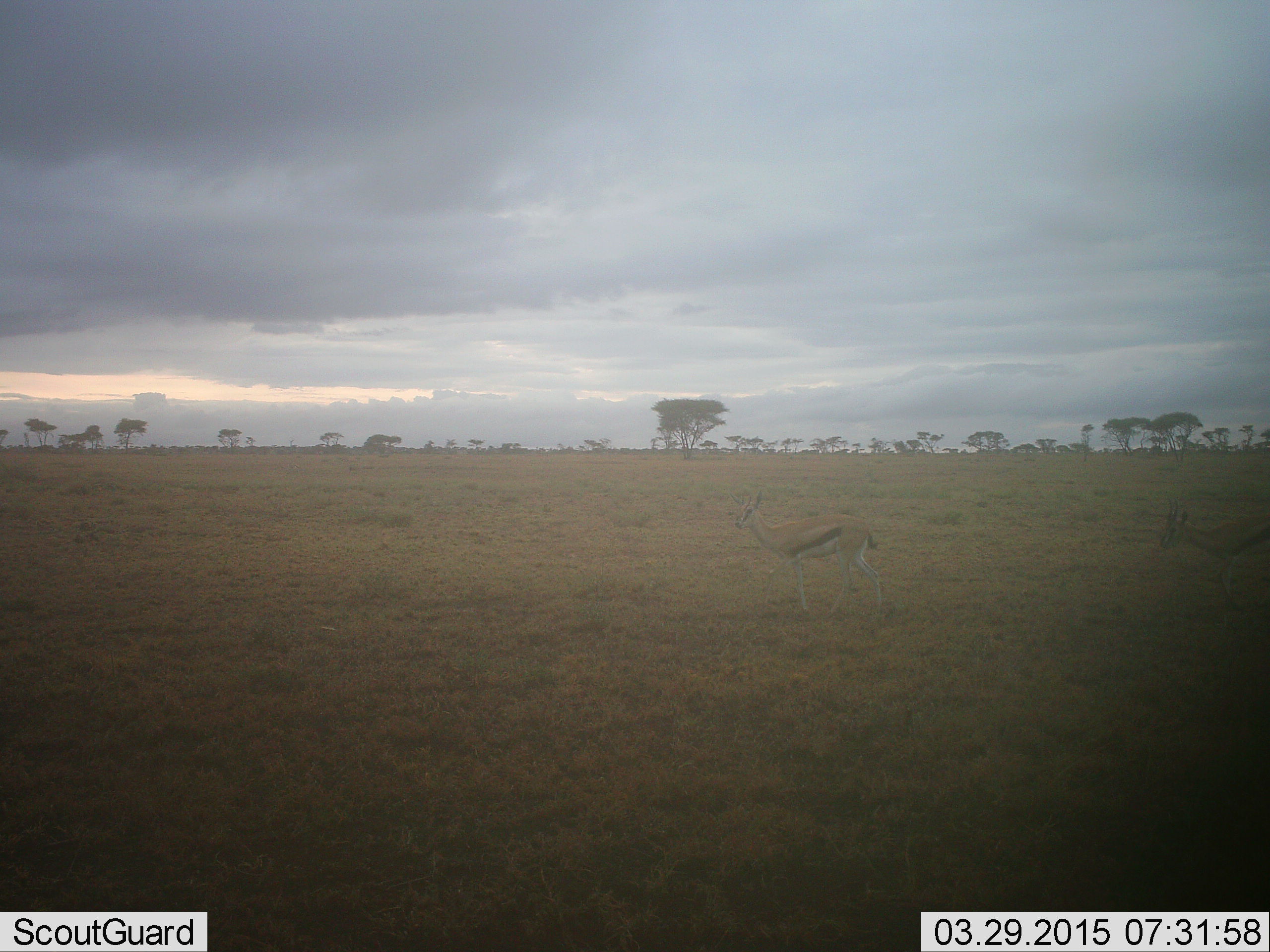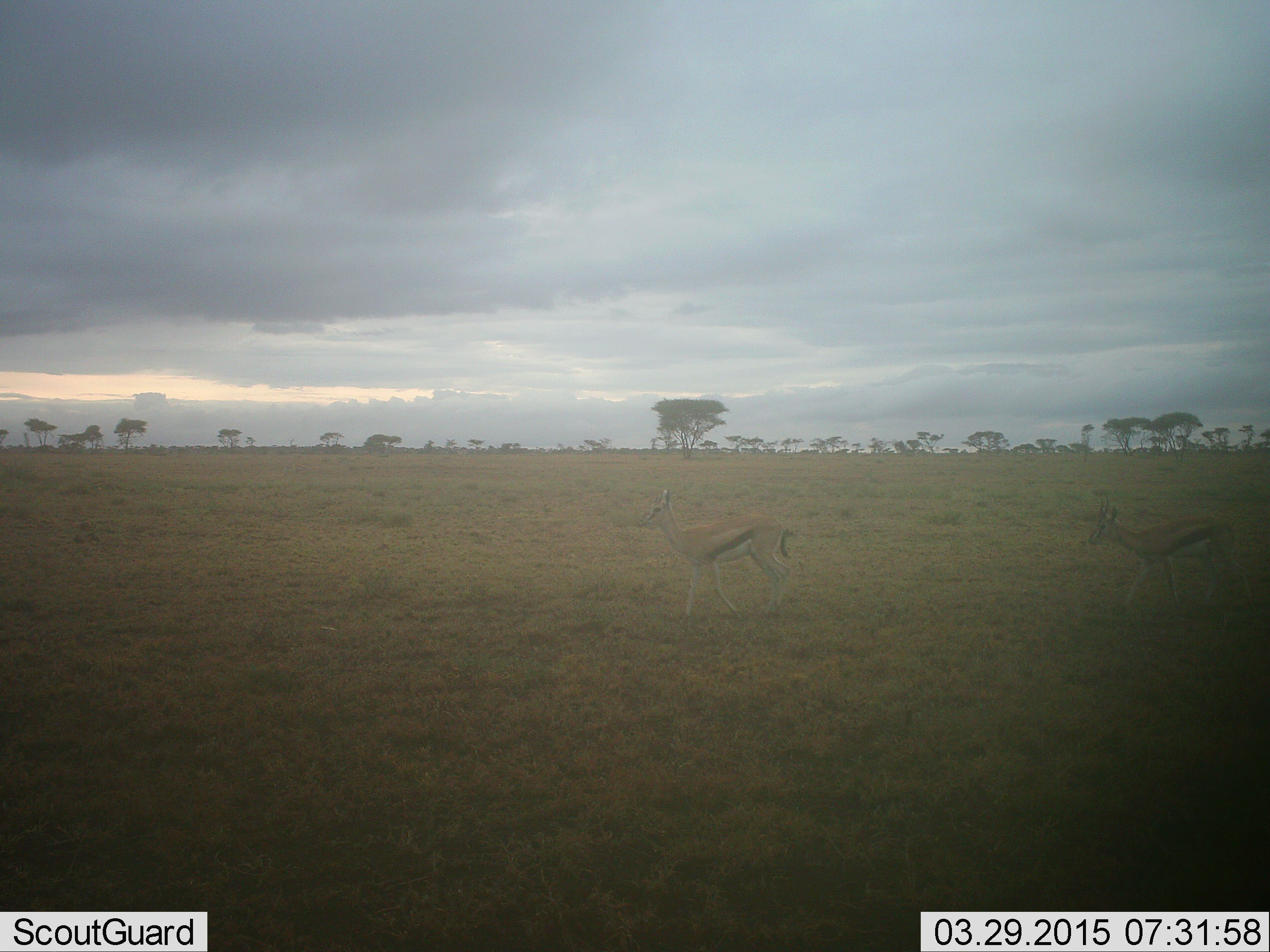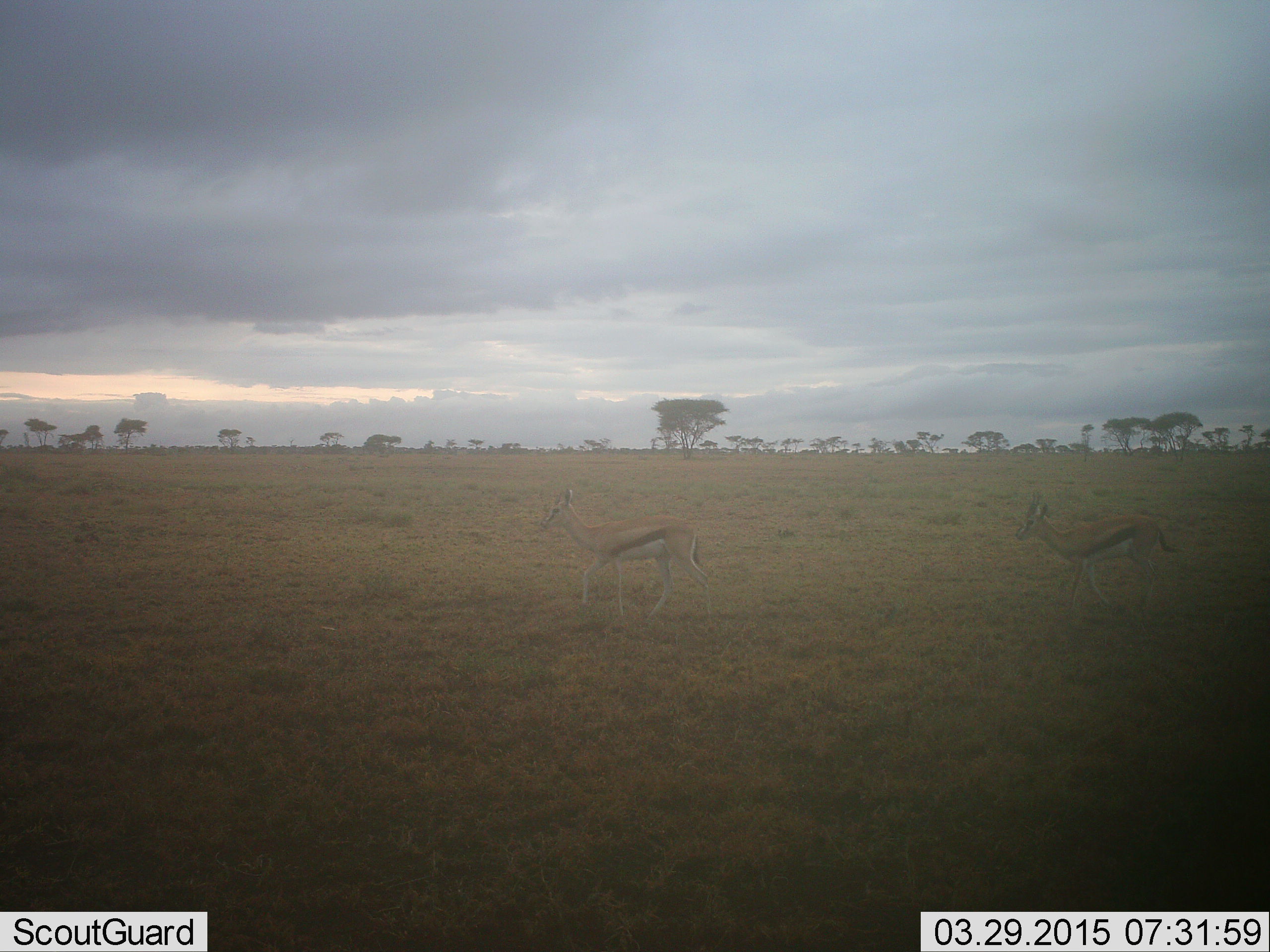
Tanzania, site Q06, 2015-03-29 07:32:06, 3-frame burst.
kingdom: Animalia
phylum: Chordata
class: Mammalia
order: Artiodactyla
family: Bovidae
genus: Eudorcas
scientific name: Eudorcas thomsonii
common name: thomson's gazelle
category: gazellethomsons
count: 2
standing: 0%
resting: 0%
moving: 100%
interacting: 0%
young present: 0%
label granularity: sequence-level